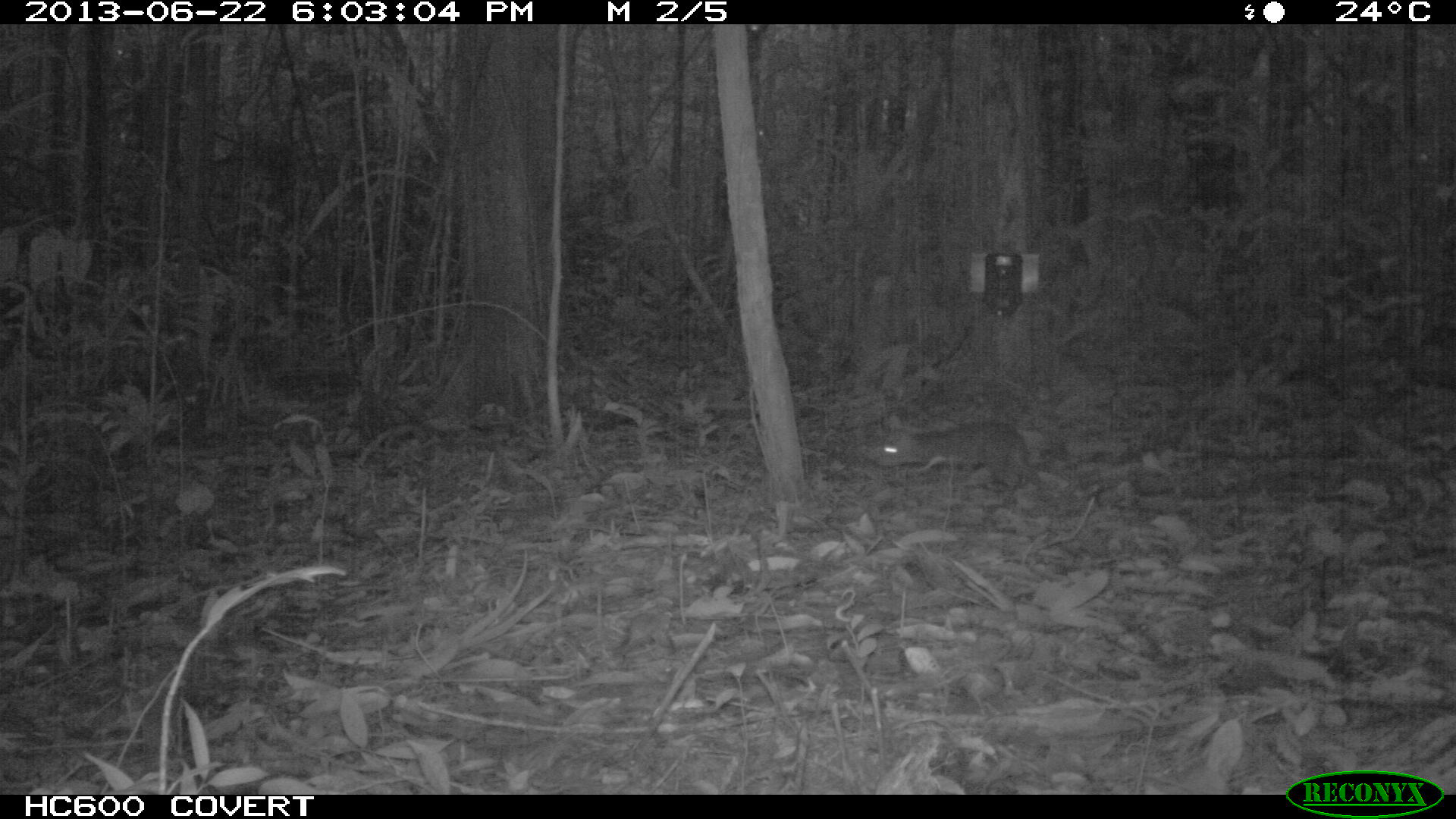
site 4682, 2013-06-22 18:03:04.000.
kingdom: Animalia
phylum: Chordata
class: Mammalia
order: Rodentia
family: Dasyproctidae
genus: Myoprocta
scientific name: Myoprocta pratti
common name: green acouchi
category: myoprocta pratii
Myoprocta pratii (green acouchi) (Myoprocta pratti), count 1, age adult.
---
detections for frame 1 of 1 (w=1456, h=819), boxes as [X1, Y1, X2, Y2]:
myoprocta pratii: [877, 420, 1033, 490]